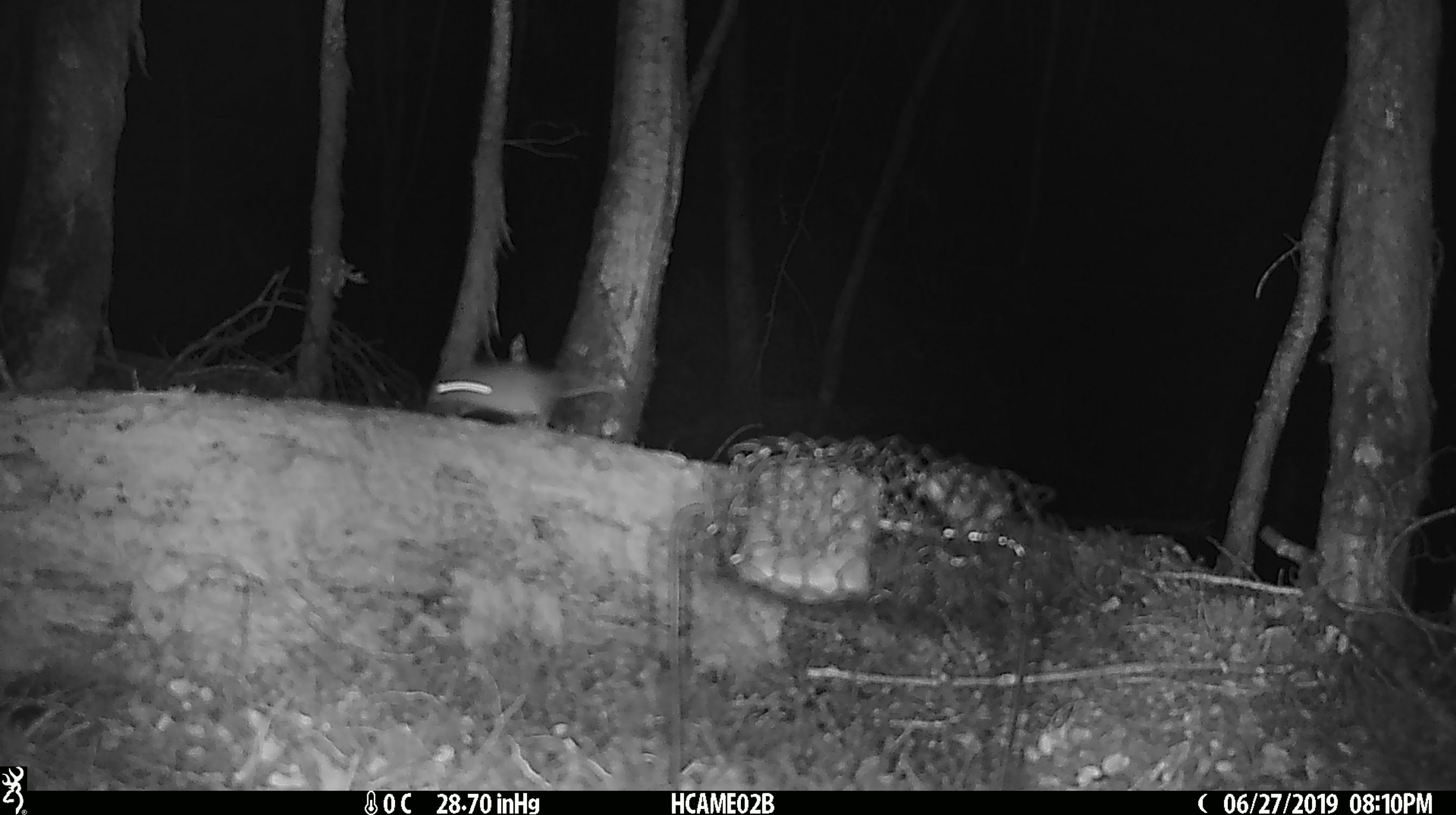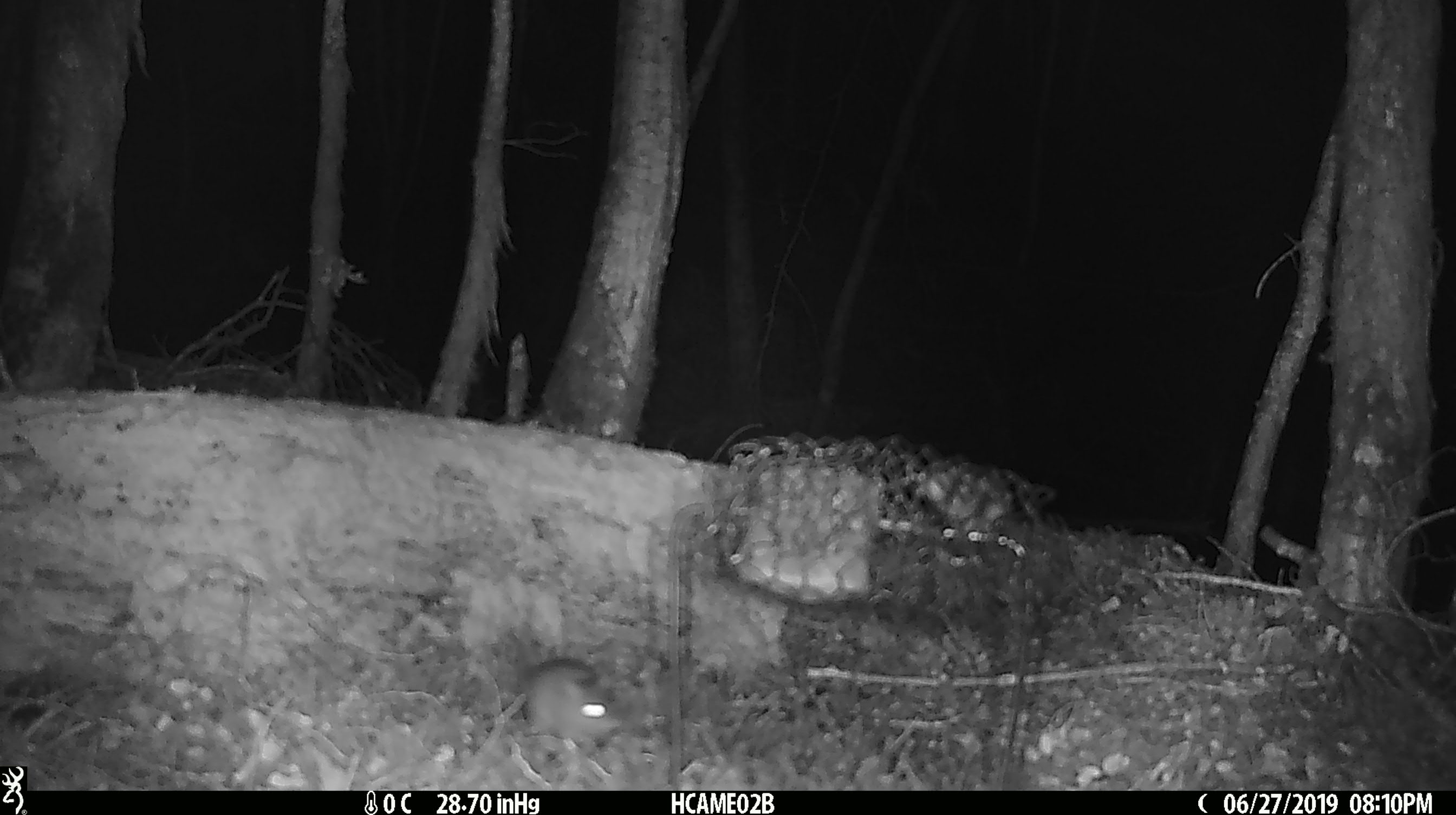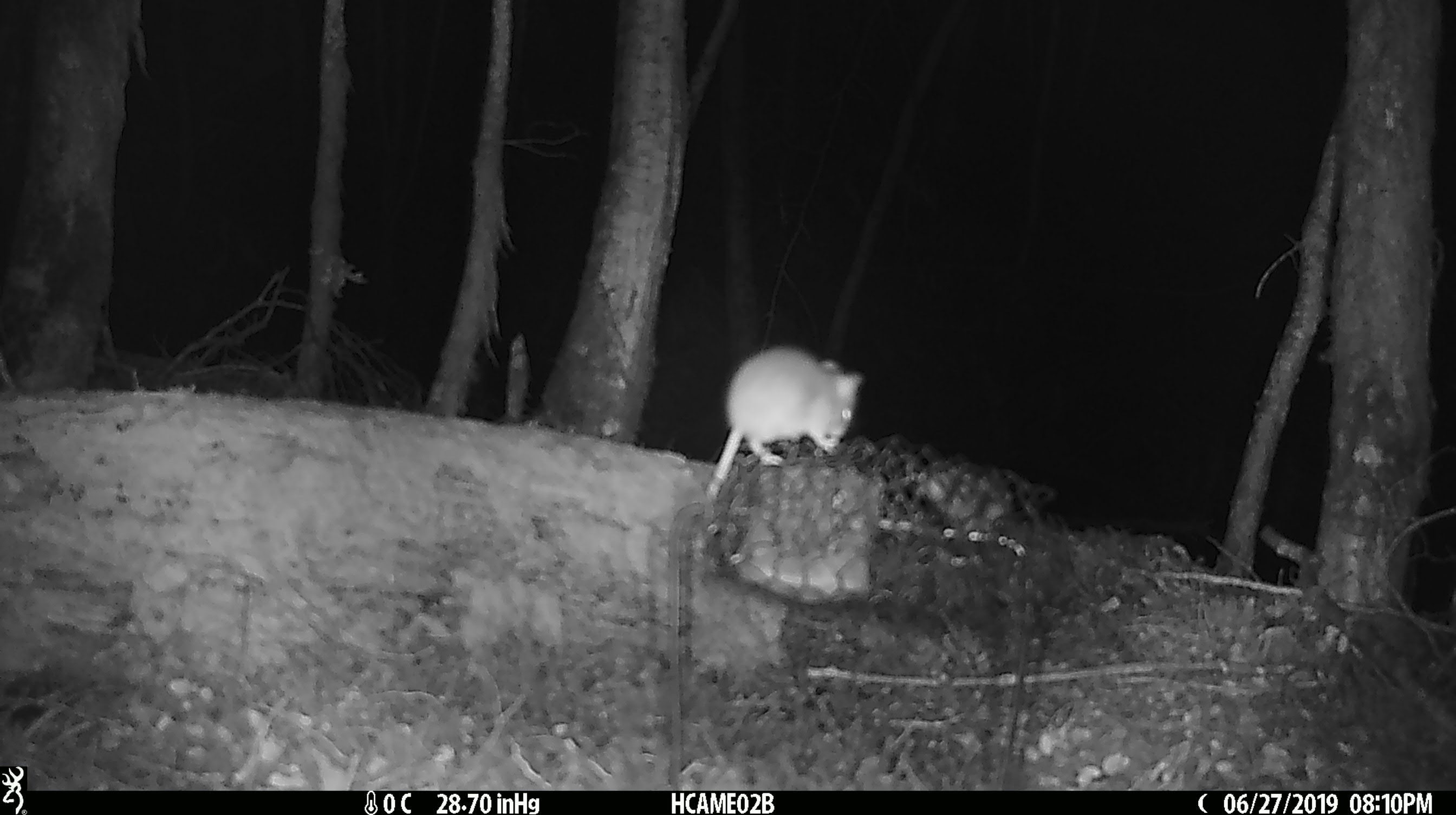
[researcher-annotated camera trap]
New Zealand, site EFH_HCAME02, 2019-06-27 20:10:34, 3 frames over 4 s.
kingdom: Animalia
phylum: Chordata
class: Mammalia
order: Rodentia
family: Muridae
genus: Mus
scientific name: Mus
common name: mouse